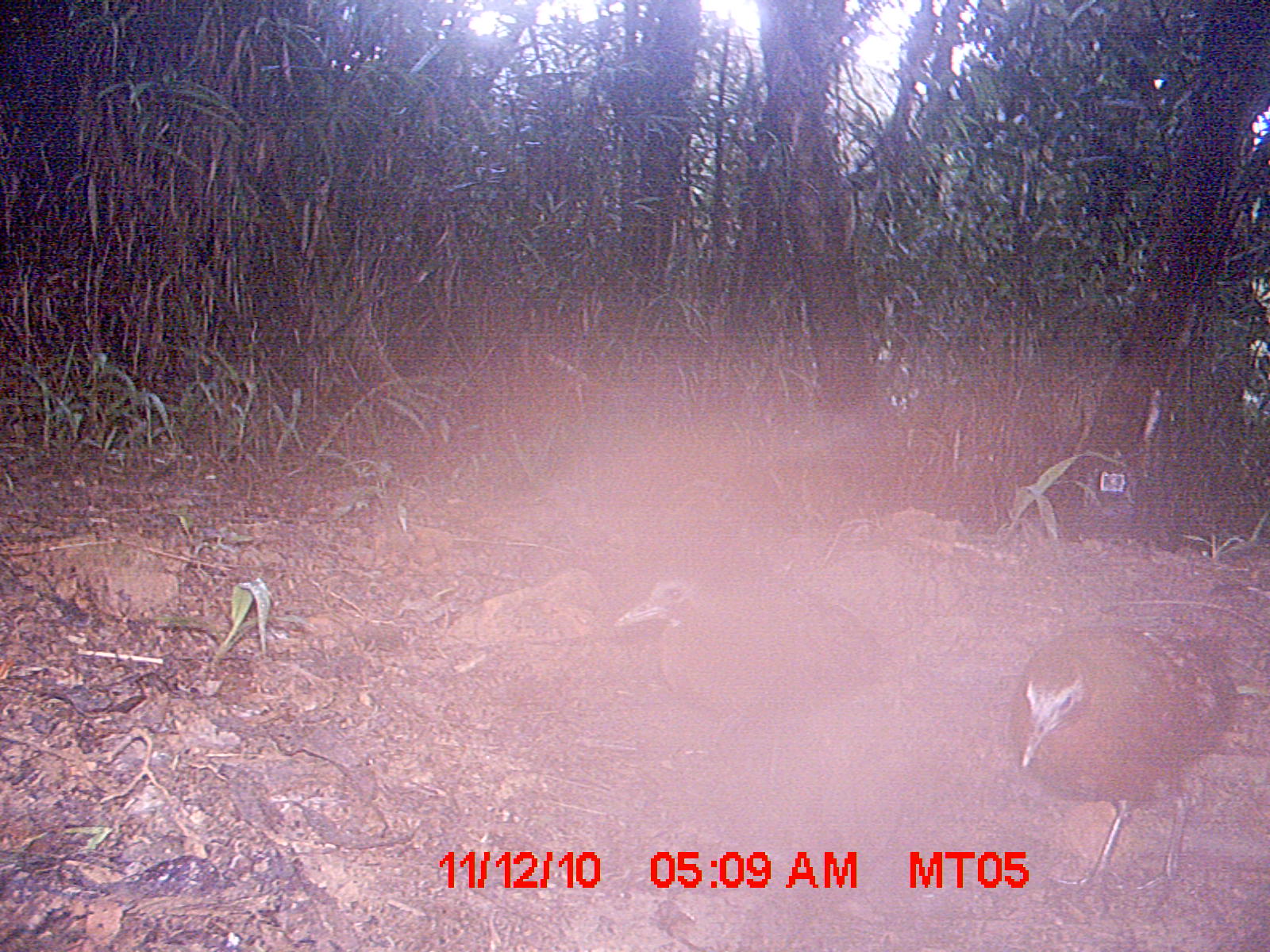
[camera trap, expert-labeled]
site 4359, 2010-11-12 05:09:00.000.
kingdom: Animalia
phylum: Chordata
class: Aves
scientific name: Aves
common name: bird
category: unknown bird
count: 1